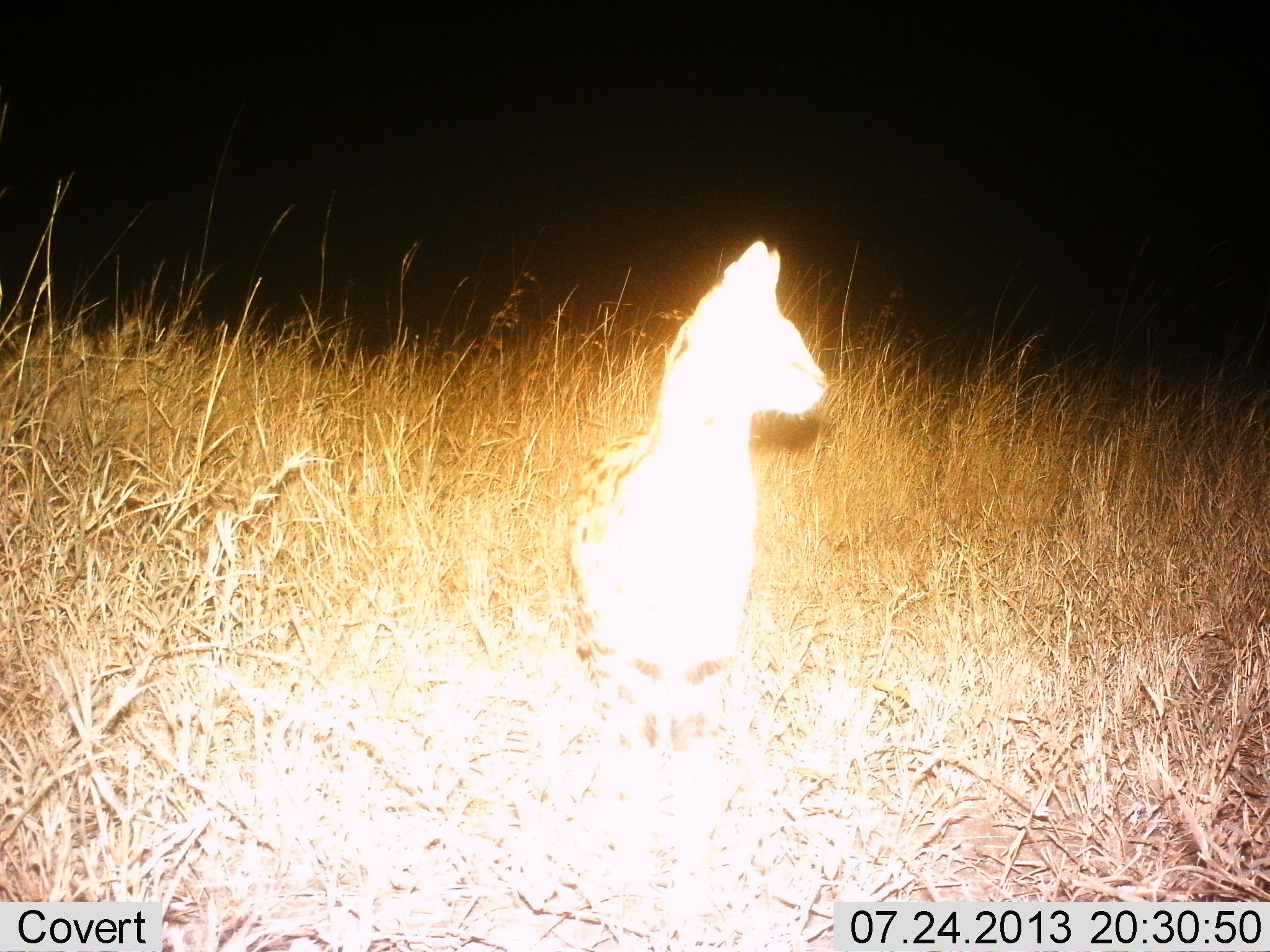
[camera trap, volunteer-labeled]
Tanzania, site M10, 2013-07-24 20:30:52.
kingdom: Animalia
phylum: Chordata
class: Mammalia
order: Carnivora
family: Felidae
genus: Leptailurus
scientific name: Leptailurus serval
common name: serval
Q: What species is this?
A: Serval (Leptailurus serval).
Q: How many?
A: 1.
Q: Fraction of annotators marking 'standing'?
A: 83%.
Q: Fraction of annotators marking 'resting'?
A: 17%.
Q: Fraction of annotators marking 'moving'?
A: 0%.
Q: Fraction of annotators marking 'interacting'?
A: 0%.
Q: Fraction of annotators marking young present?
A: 0%.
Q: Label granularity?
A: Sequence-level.